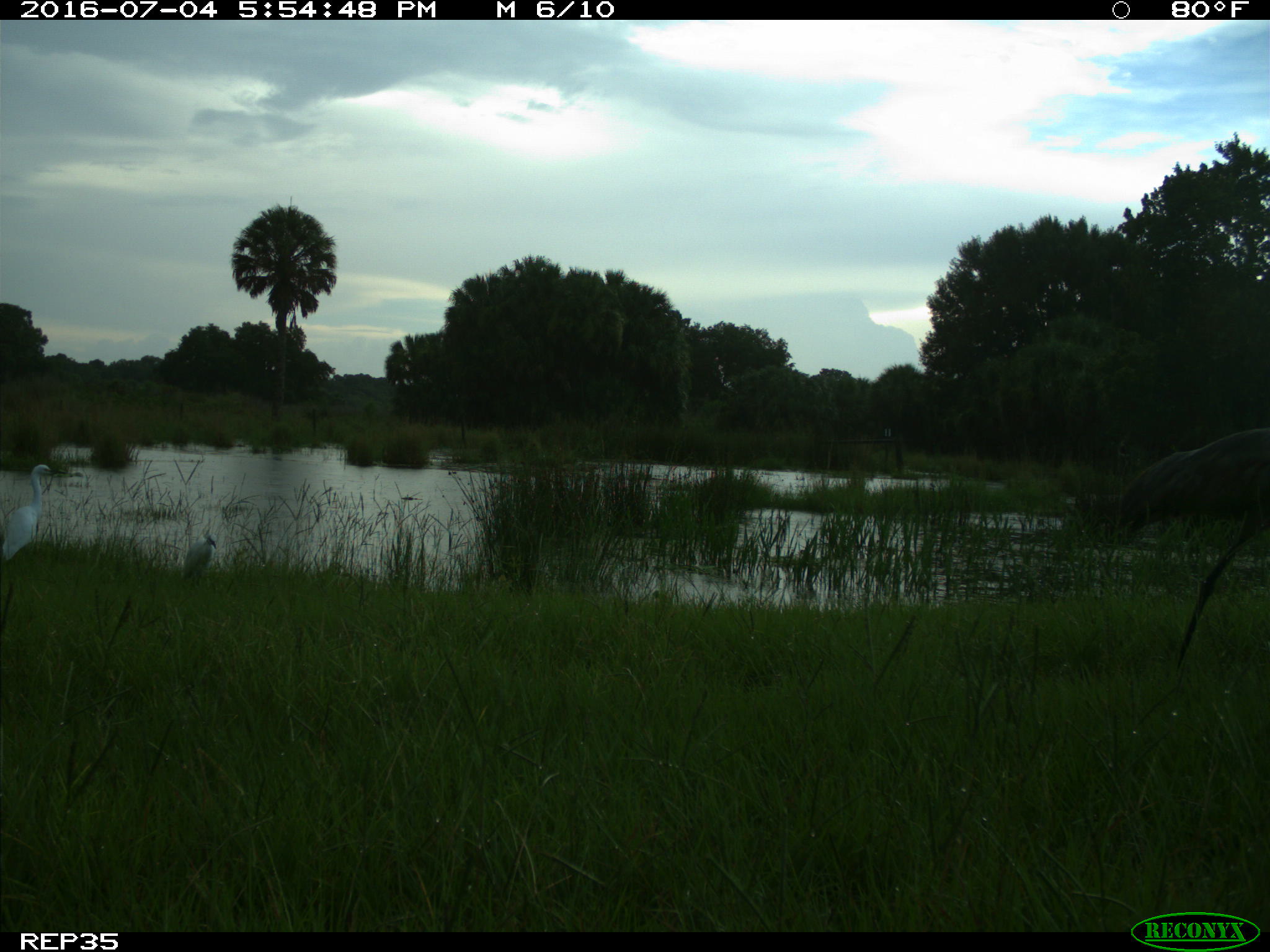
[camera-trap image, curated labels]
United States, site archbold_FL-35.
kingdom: Animalia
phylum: Chordata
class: Aves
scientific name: Aves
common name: birds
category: unidentified bird